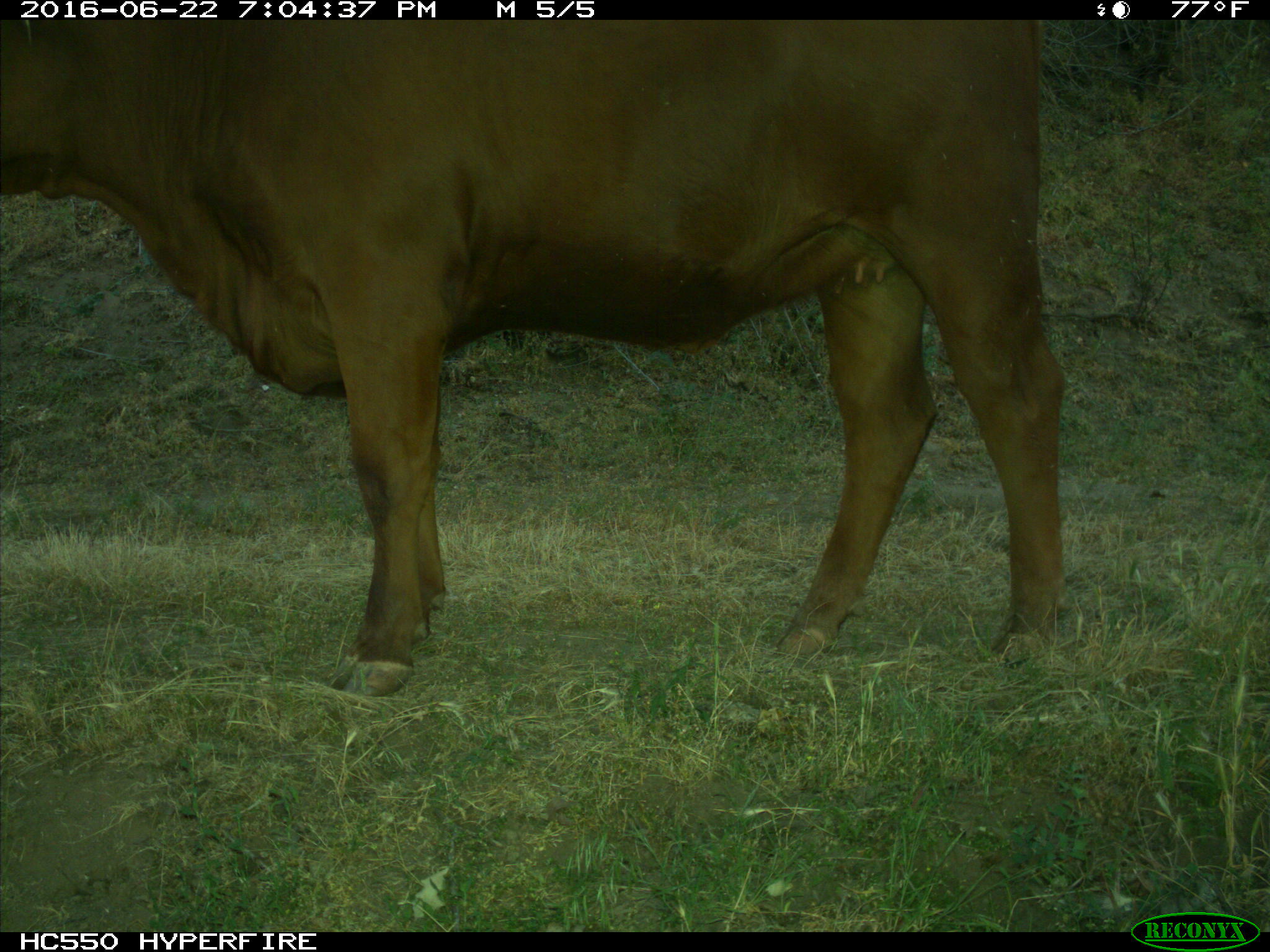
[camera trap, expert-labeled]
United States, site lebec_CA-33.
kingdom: Animalia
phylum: Chordata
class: Mammalia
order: Artiodactyla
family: Bovidae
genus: Bos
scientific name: Bos taurus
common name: domestic cow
Bos taurus (domestic cow).